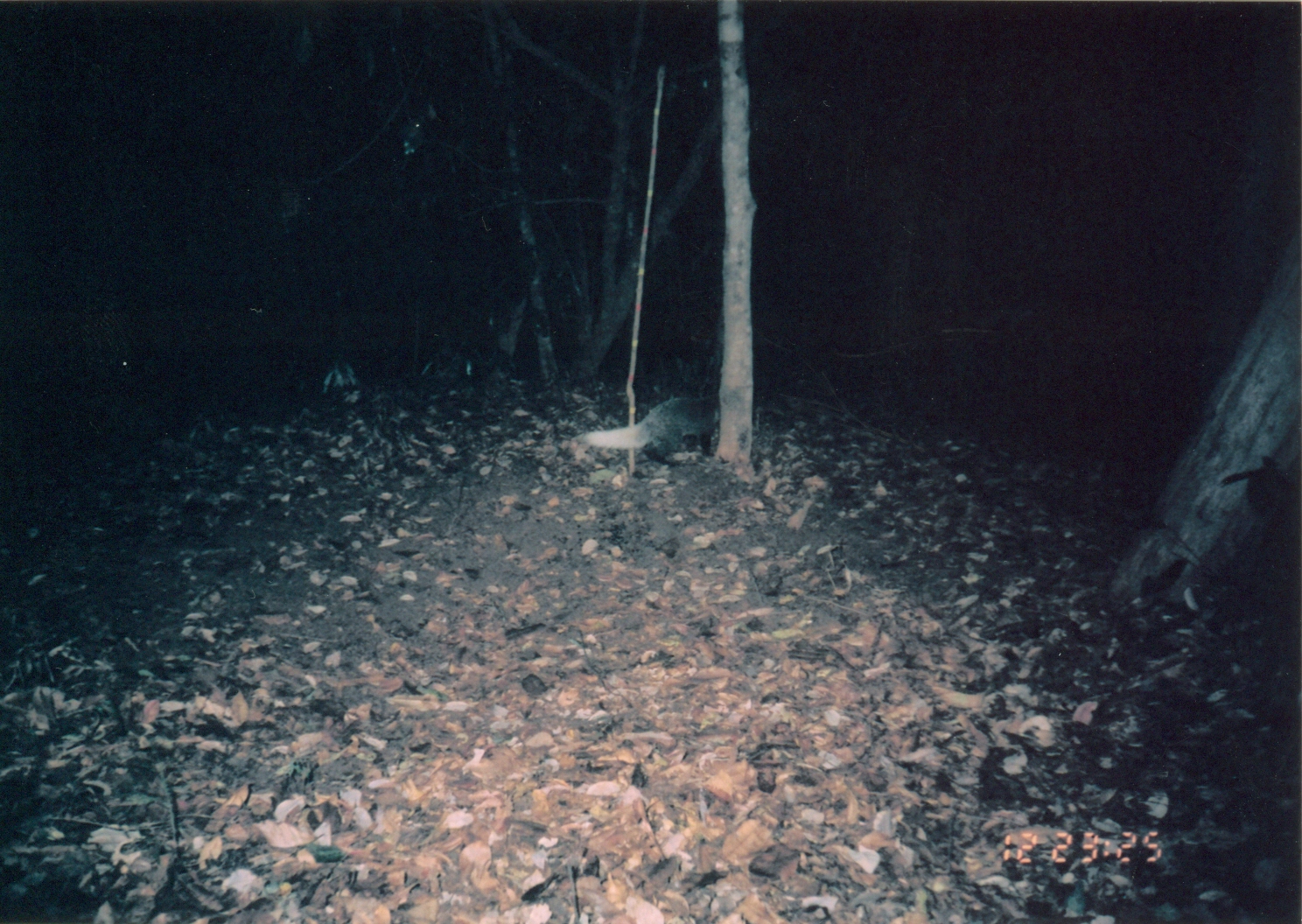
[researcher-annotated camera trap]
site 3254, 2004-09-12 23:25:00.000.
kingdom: Animalia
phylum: Chordata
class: Mammalia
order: Carnivora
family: Herpestidae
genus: Bdeogale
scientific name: Bdeogale jacksoni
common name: jackson's mongoose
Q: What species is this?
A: Bdeogale jacksoni (jackson's mongoose).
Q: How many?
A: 1.